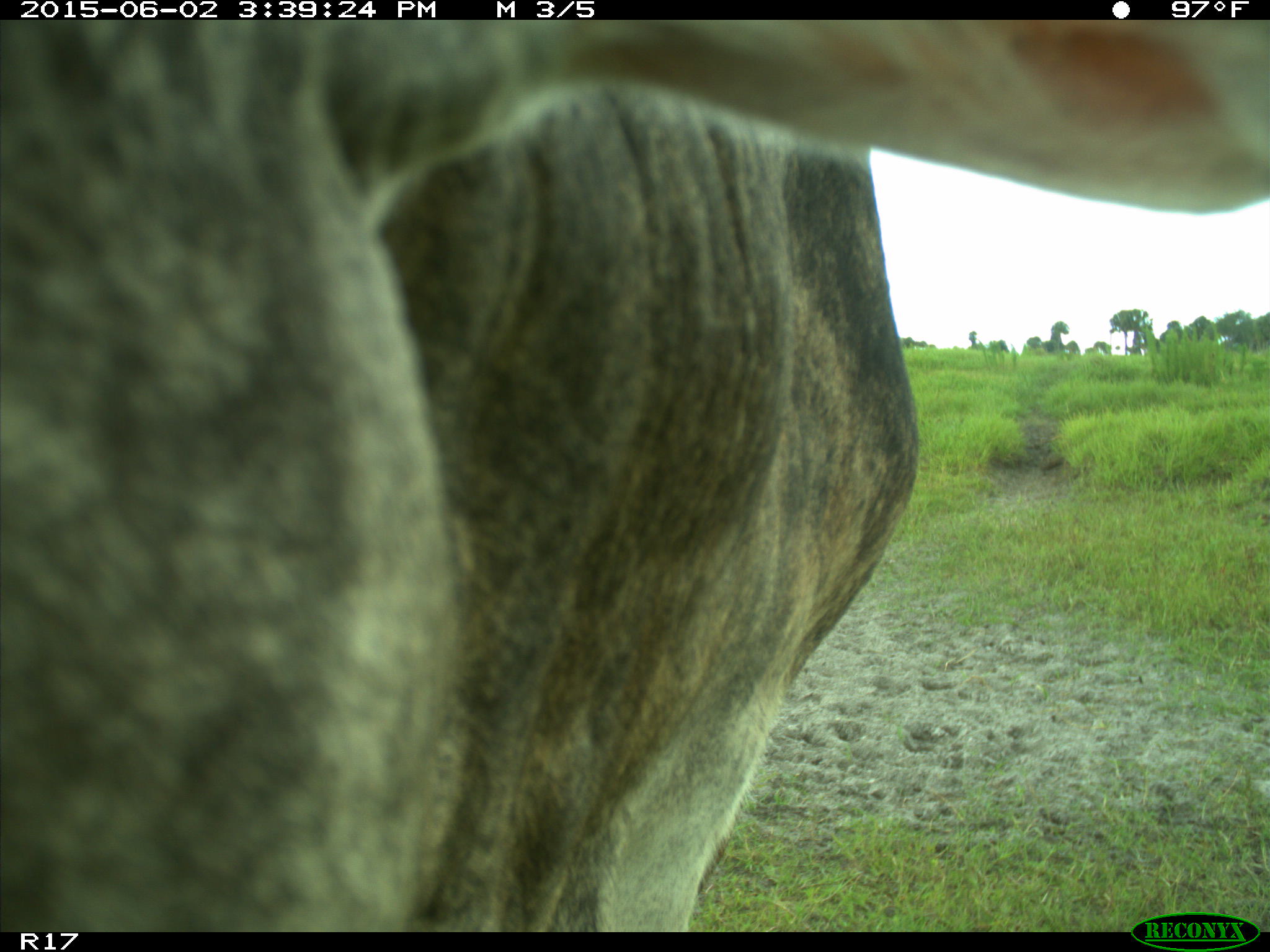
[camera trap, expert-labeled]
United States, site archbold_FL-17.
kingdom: Animalia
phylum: Chordata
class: Mammalia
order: Artiodactyla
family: Bovidae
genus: Bos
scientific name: Bos taurus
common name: domestic cow